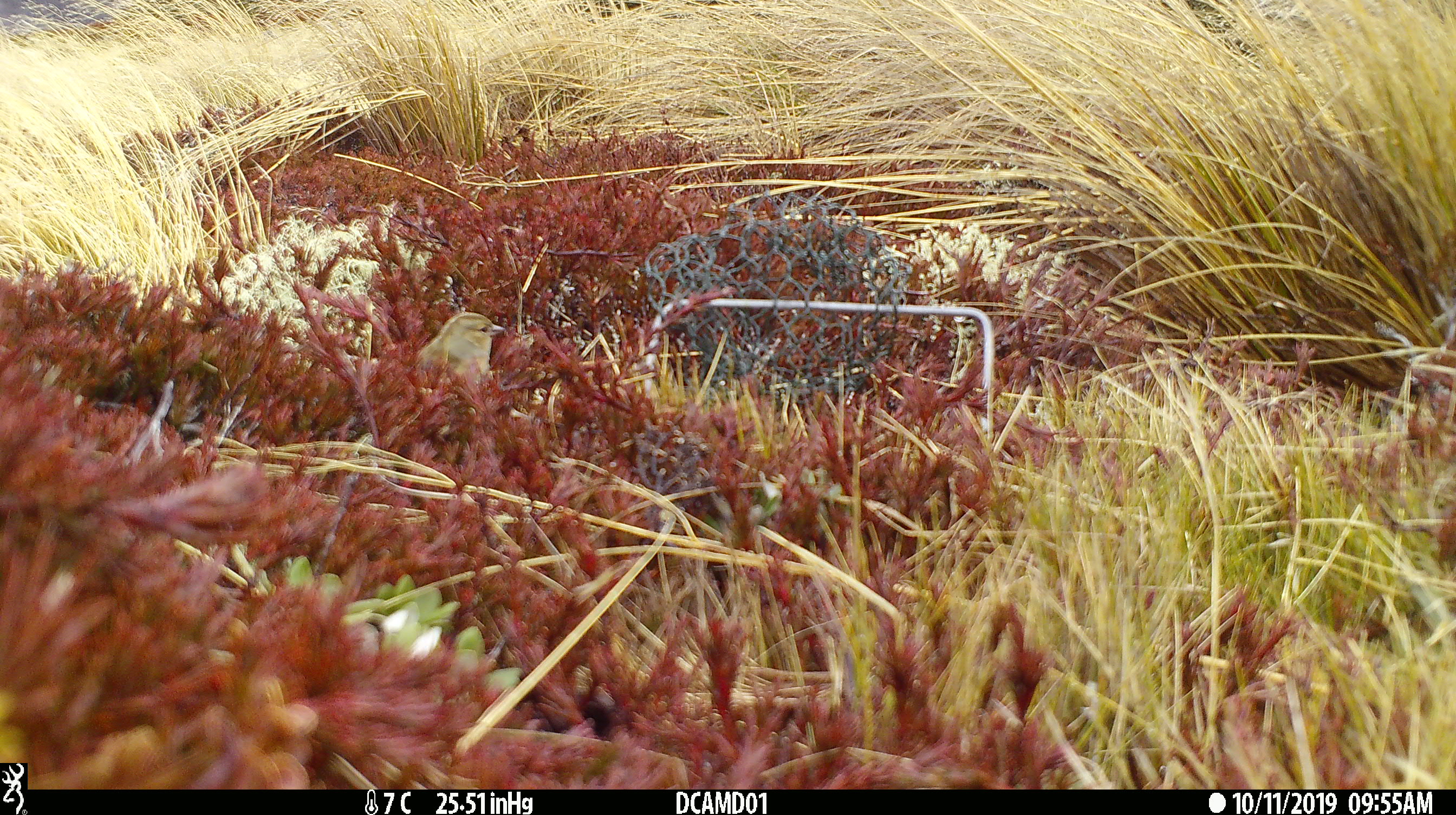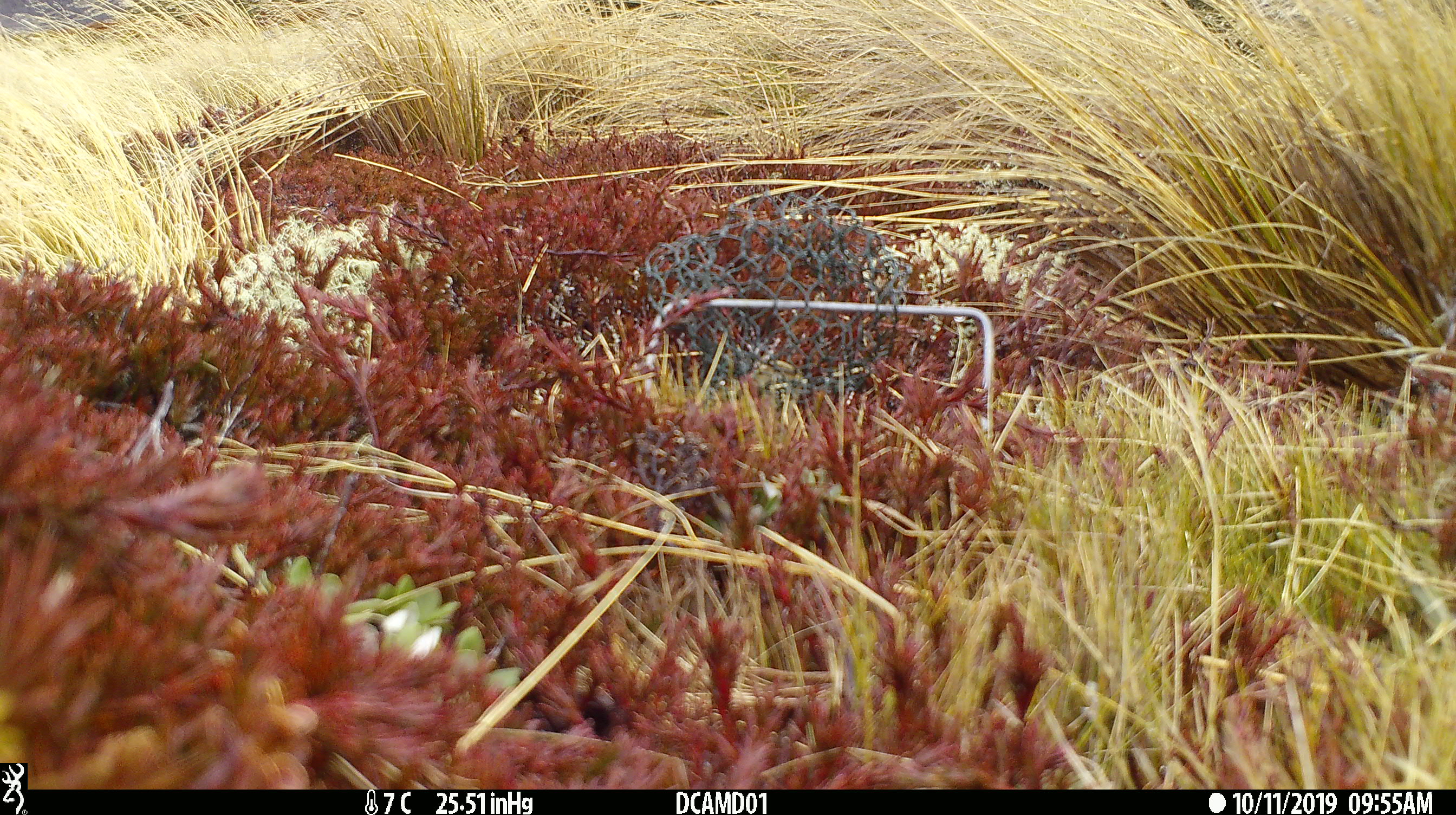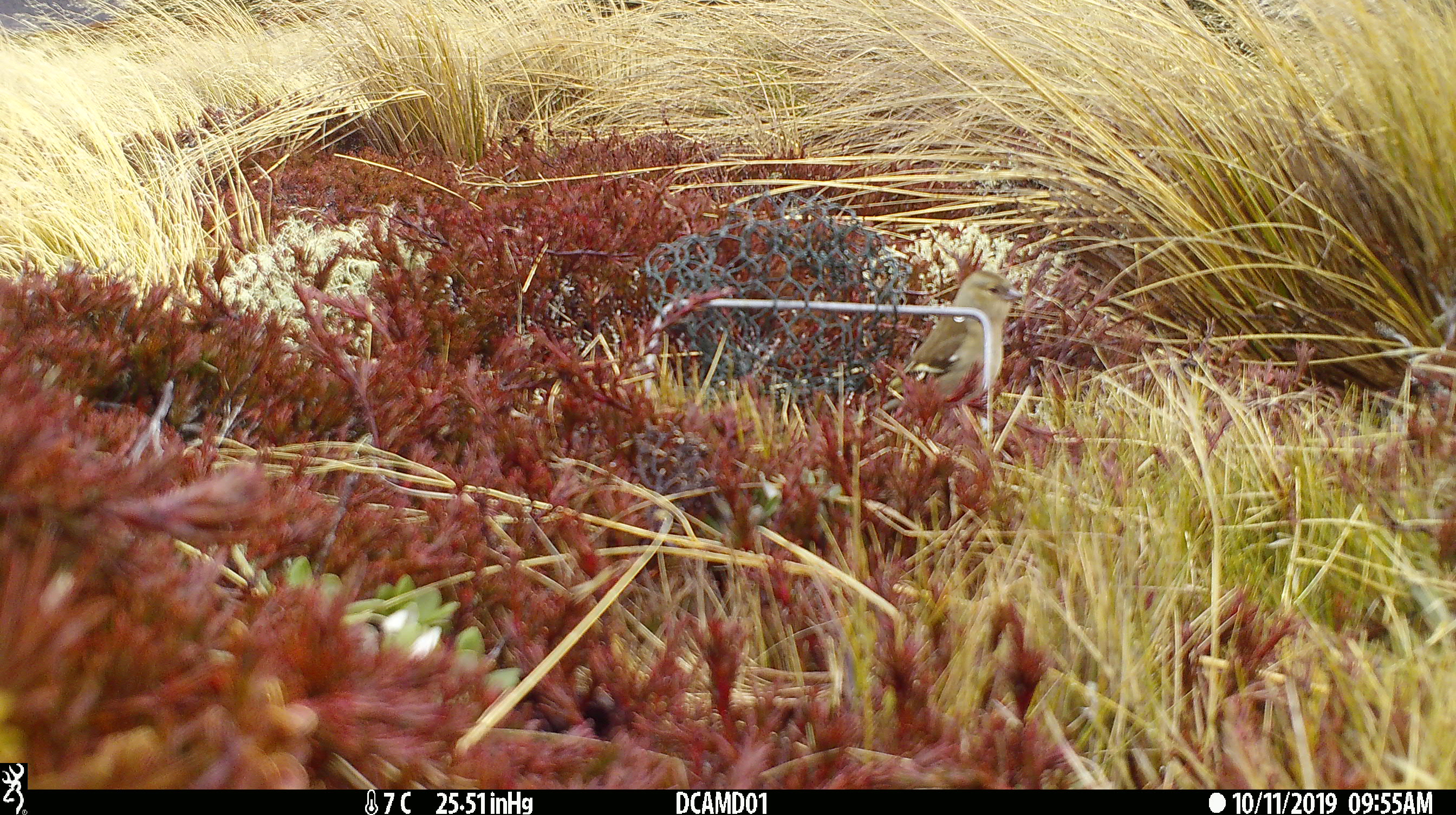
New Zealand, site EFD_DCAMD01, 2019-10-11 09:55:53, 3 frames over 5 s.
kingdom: Animalia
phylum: Chordata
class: Aves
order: Passeriformes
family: Fringillidae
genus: Chloris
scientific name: Chloris chloris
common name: greenfinch